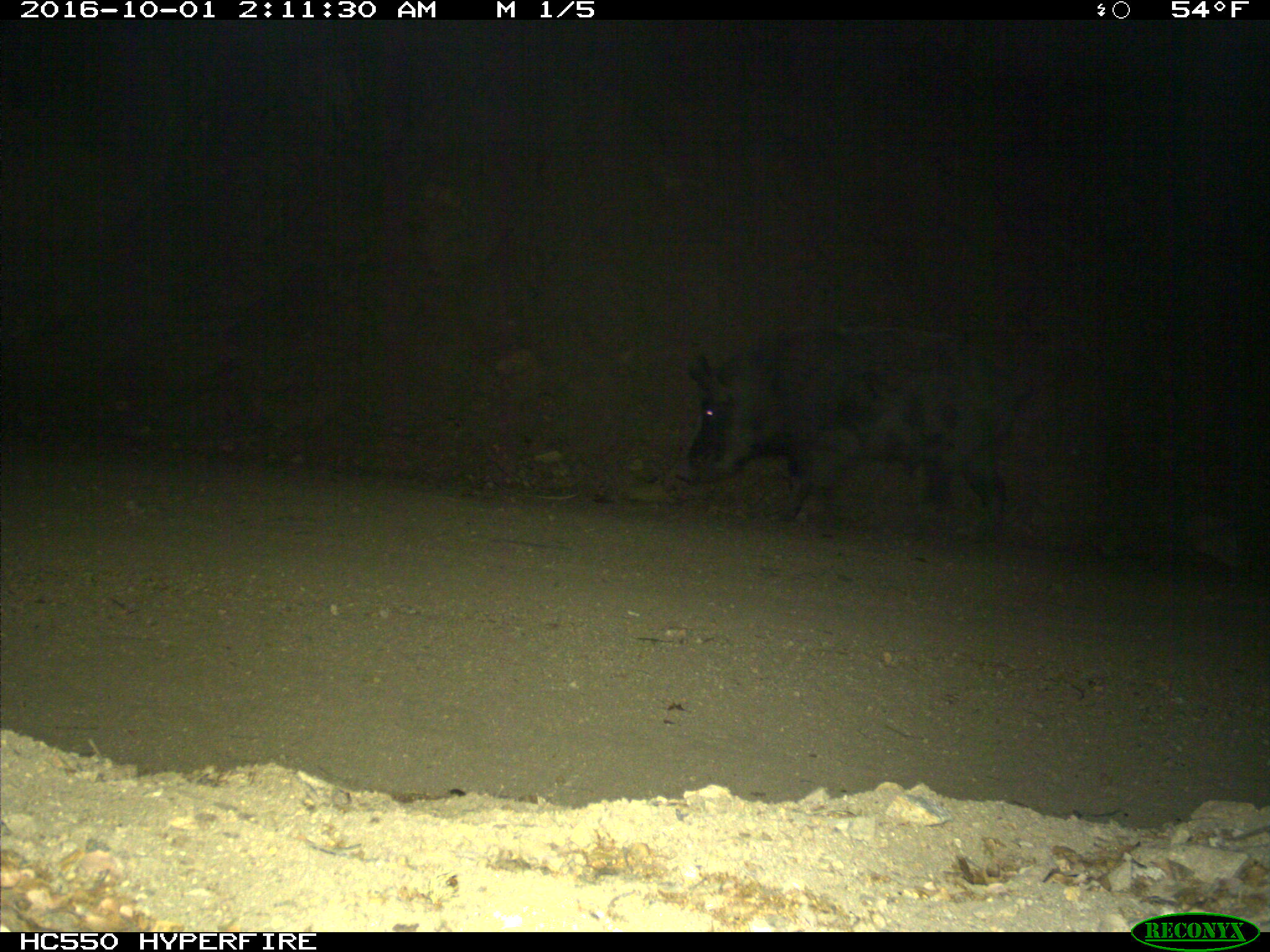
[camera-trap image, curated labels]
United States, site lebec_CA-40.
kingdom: Animalia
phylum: Chordata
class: Mammalia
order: Artiodactyla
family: Suidae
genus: Sus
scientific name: Sus scrofa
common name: wild boar